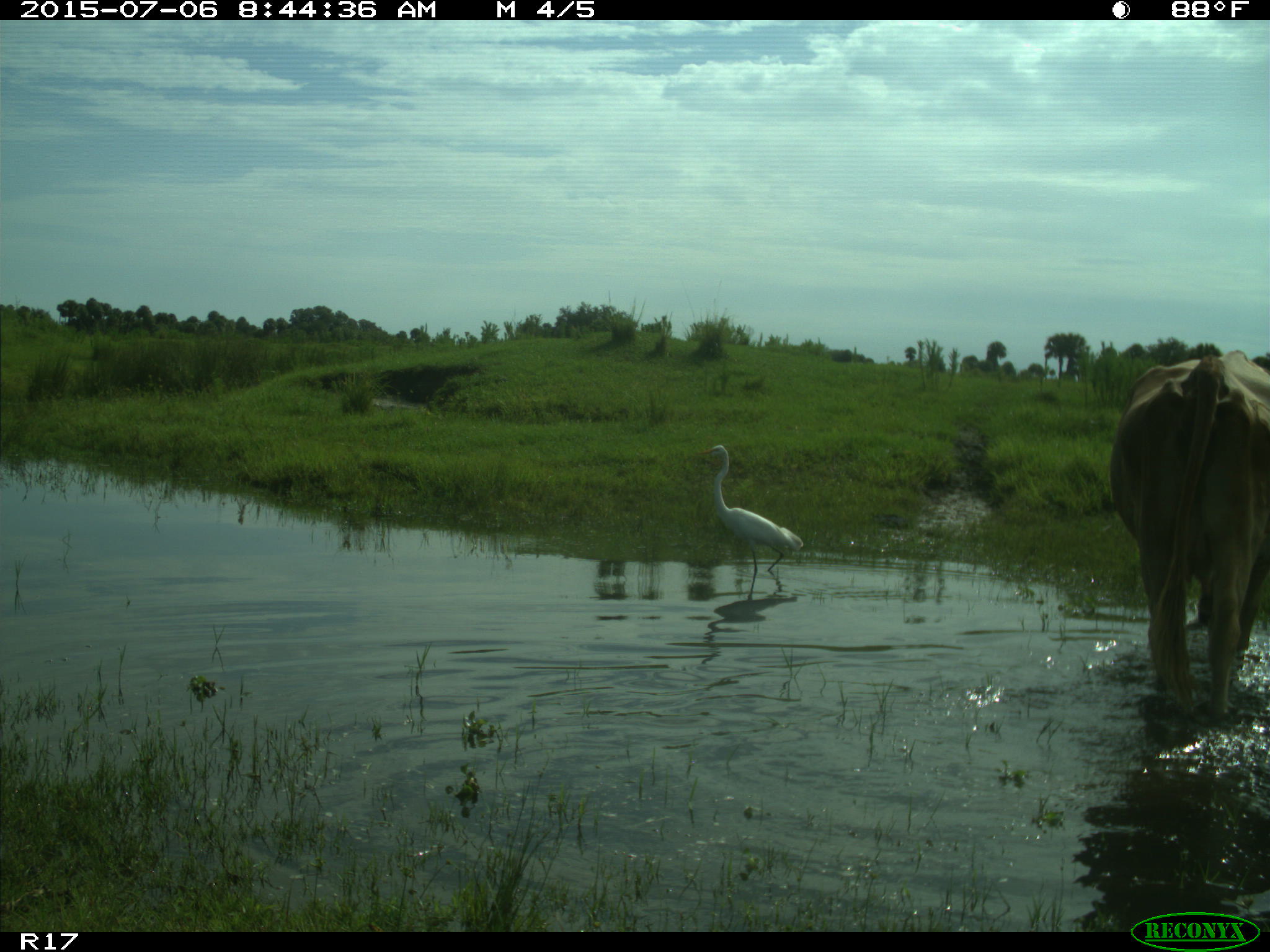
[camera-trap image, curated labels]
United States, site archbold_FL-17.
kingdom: Animalia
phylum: Chordata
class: Mammalia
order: Artiodactyla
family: Bovidae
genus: Bos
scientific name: Bos taurus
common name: domestic cow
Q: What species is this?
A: Bos taurus (domestic cow).